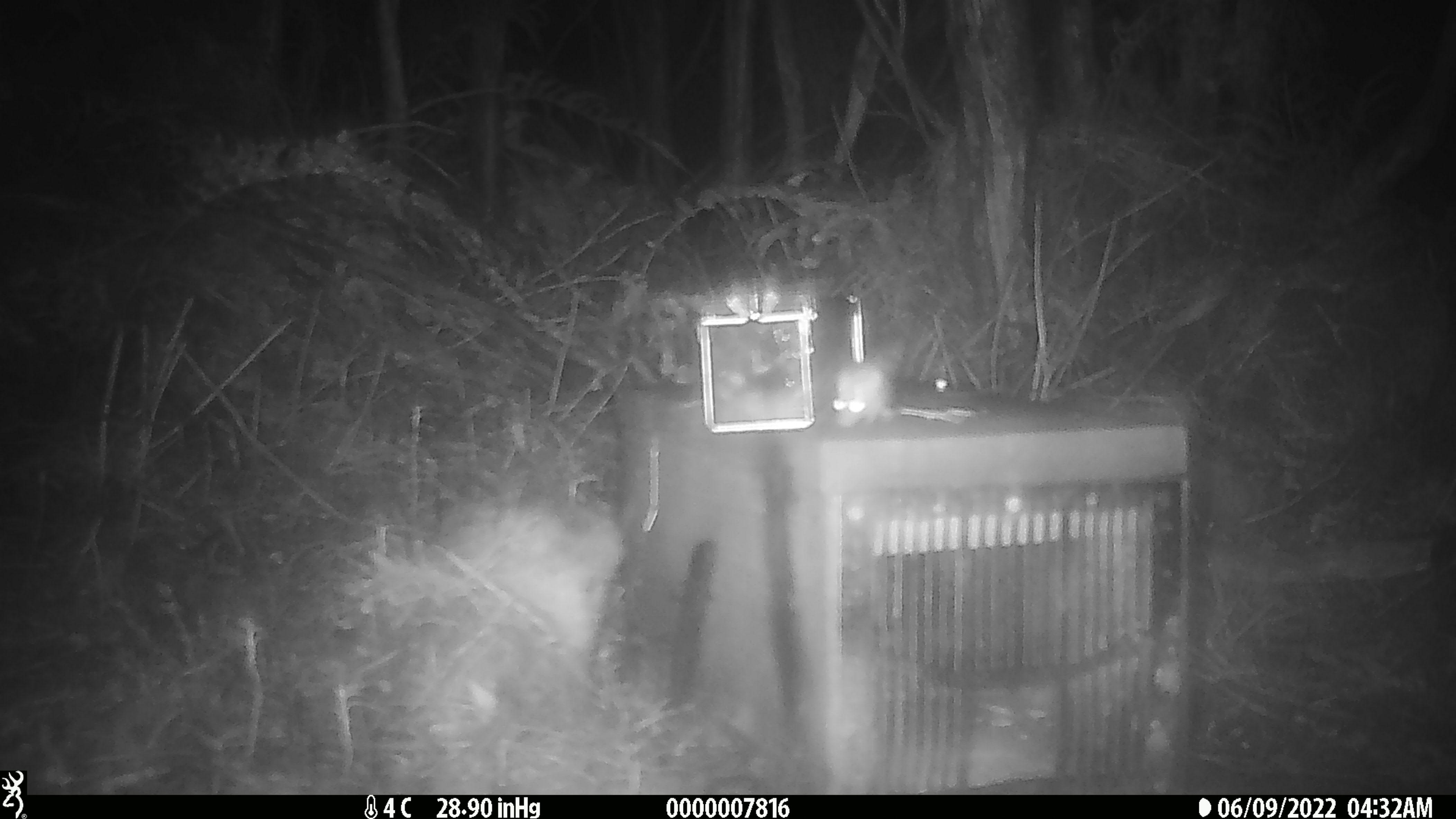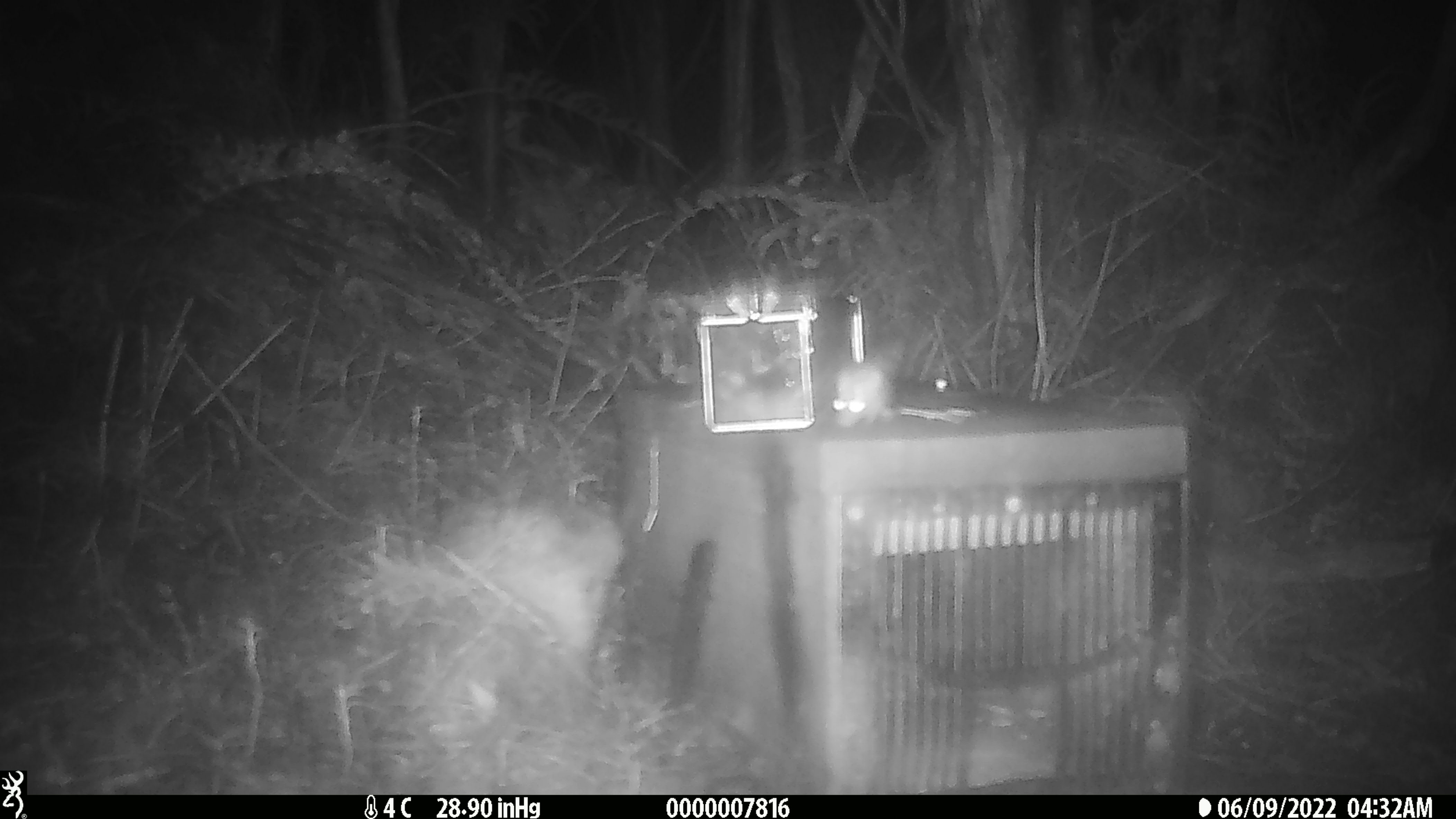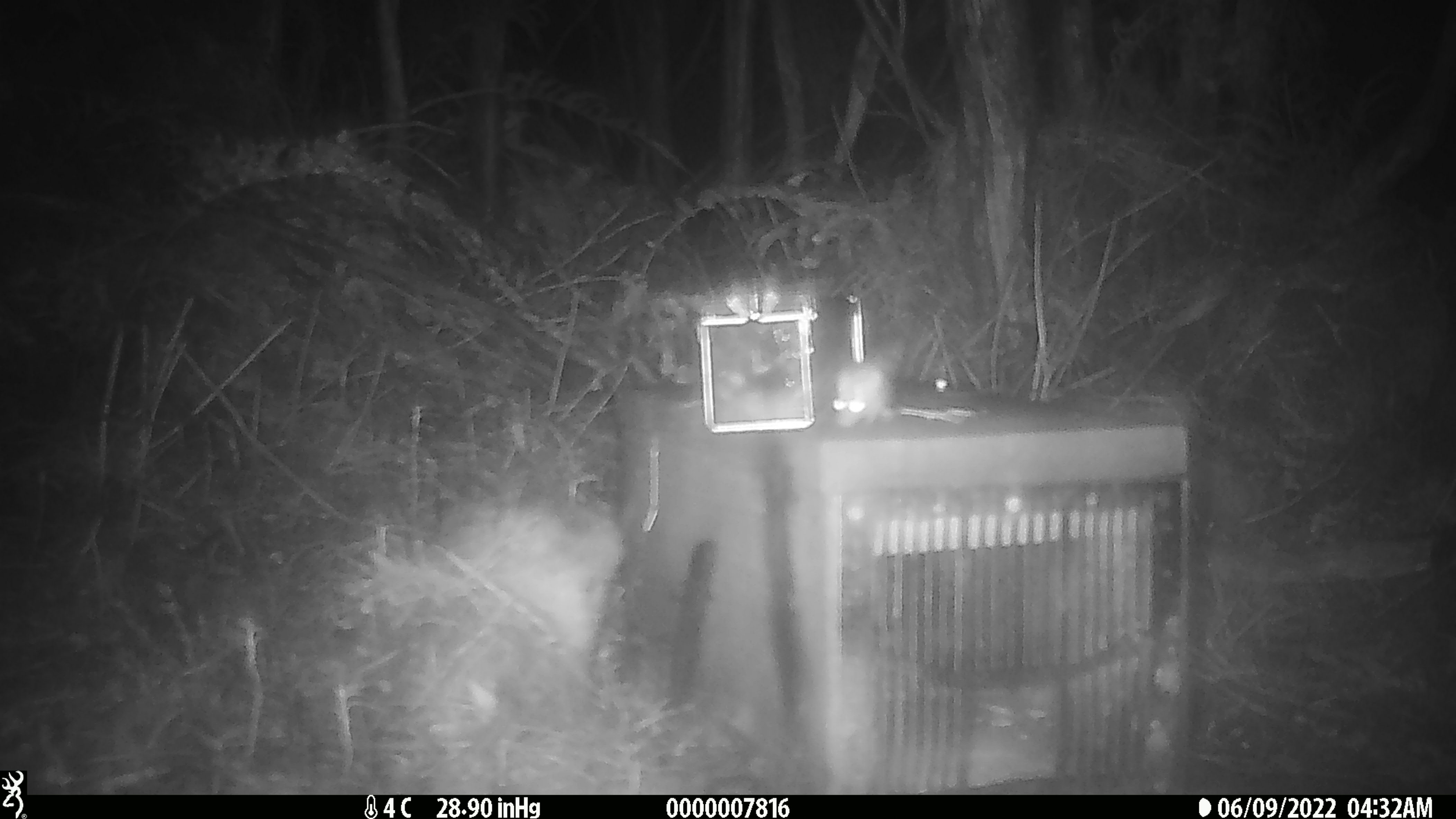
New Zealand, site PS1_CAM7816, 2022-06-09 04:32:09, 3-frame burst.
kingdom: Animalia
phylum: Chordata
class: Mammalia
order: Rodentia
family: Muridae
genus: Mus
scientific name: Mus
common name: mouse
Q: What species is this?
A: Mouse (Mus).